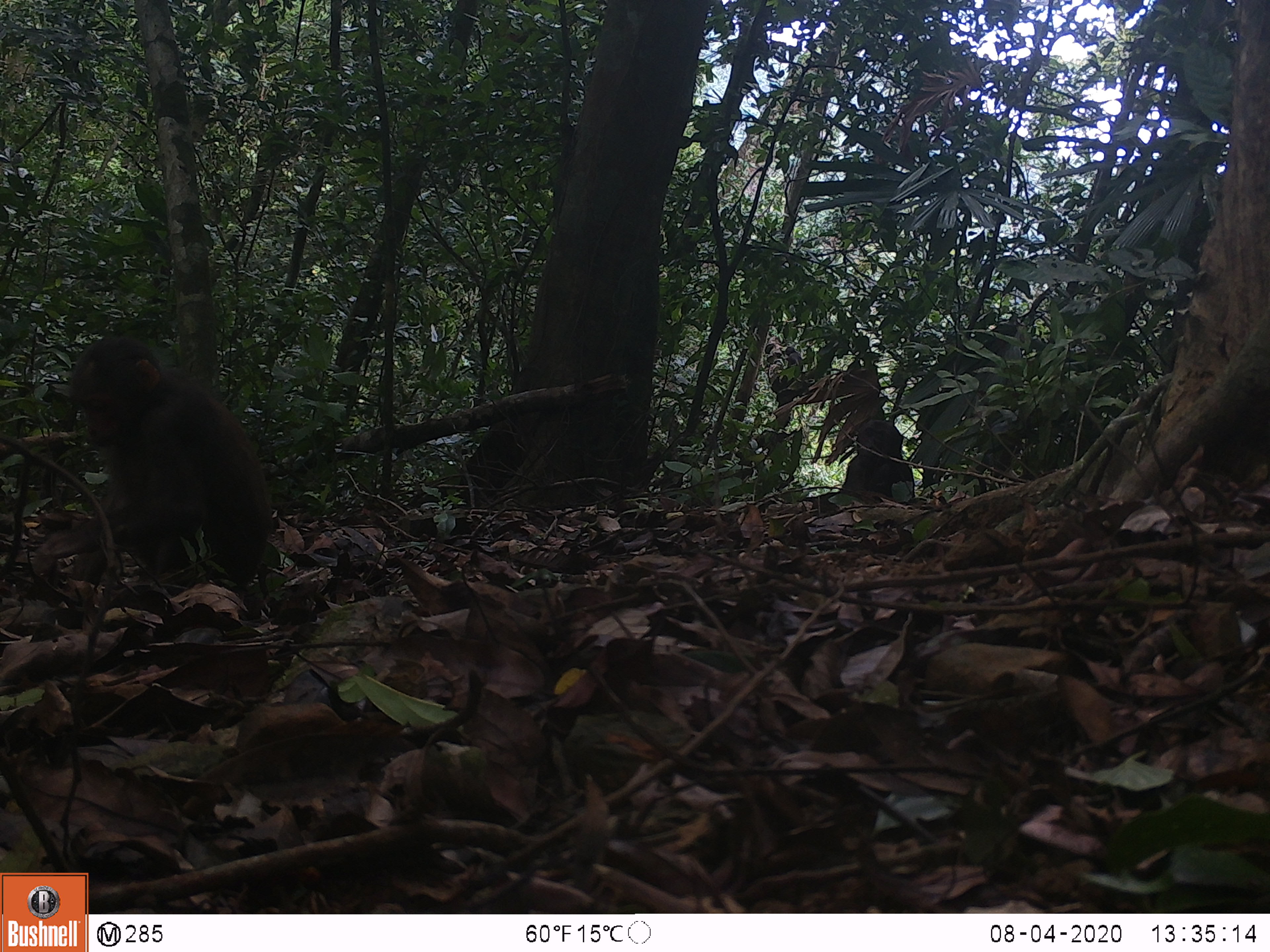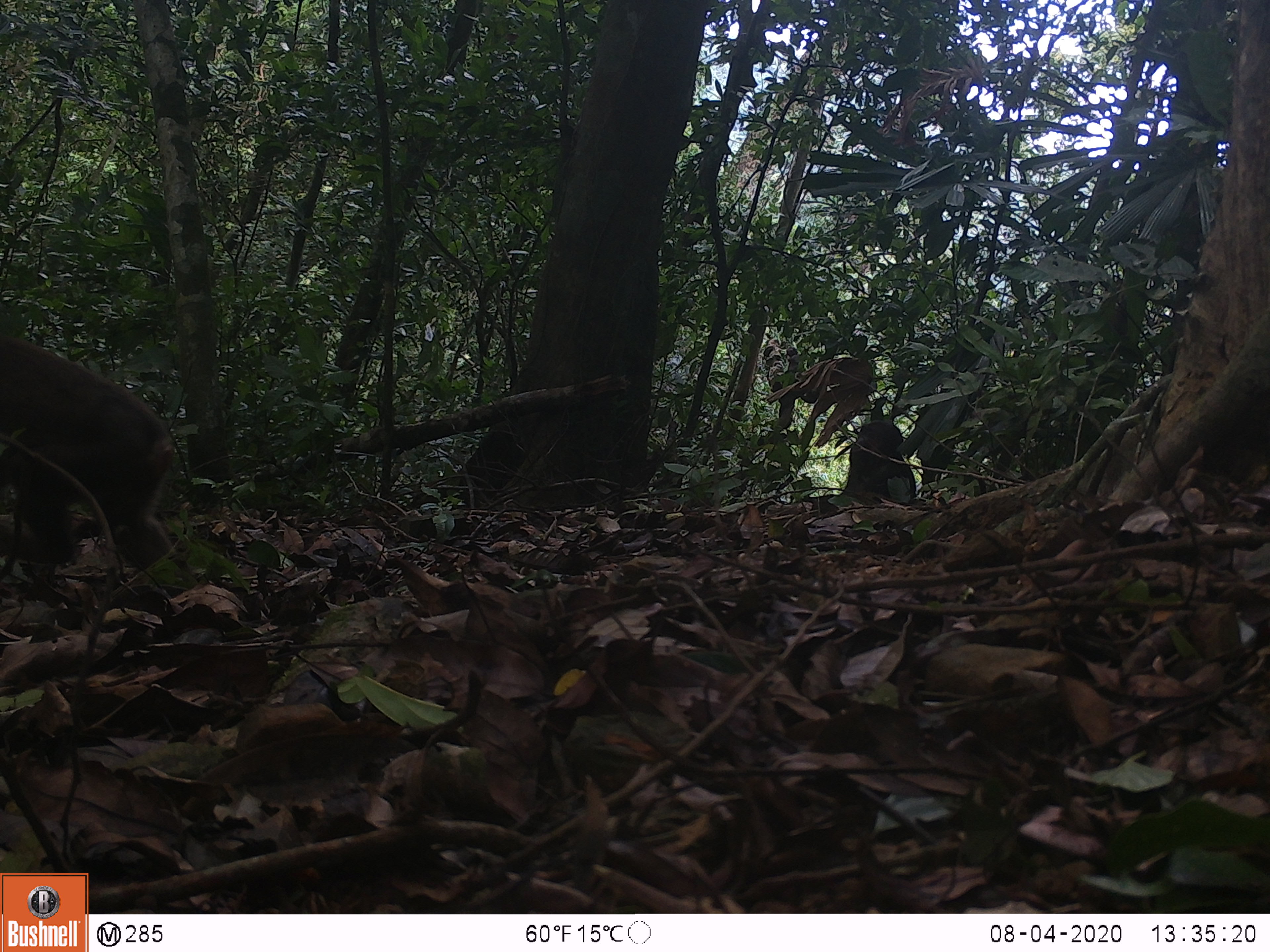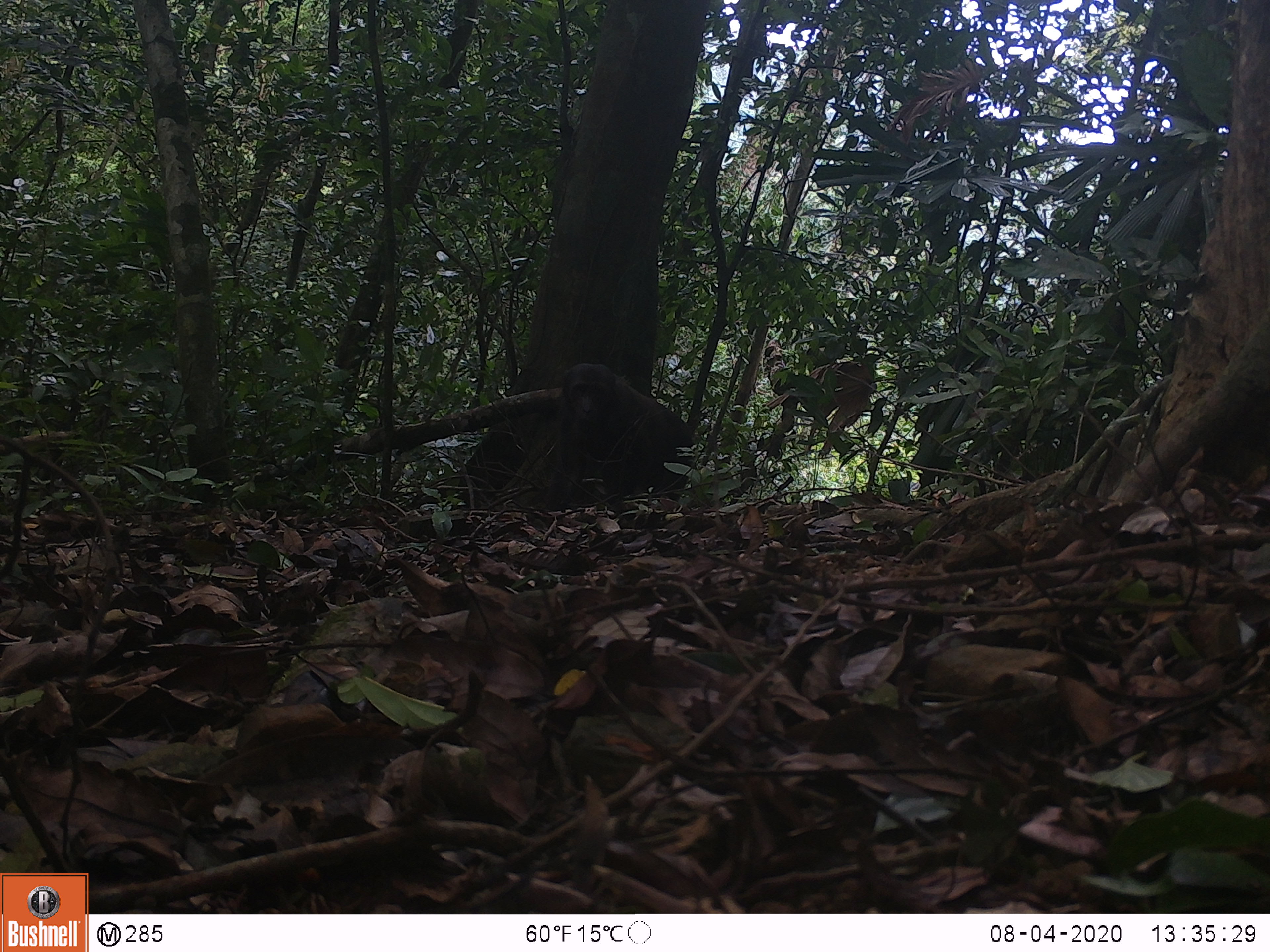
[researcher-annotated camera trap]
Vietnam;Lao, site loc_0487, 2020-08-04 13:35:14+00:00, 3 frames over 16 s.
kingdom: Animalia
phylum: Chordata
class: Mammalia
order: Primates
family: Cercopithecidae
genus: Macaca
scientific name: Macaca arctoides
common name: stump-tailed macaque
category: stump tailed macaque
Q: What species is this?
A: Stump tailed macaque (stump-tailed macaque) (Macaca arctoides).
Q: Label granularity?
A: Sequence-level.